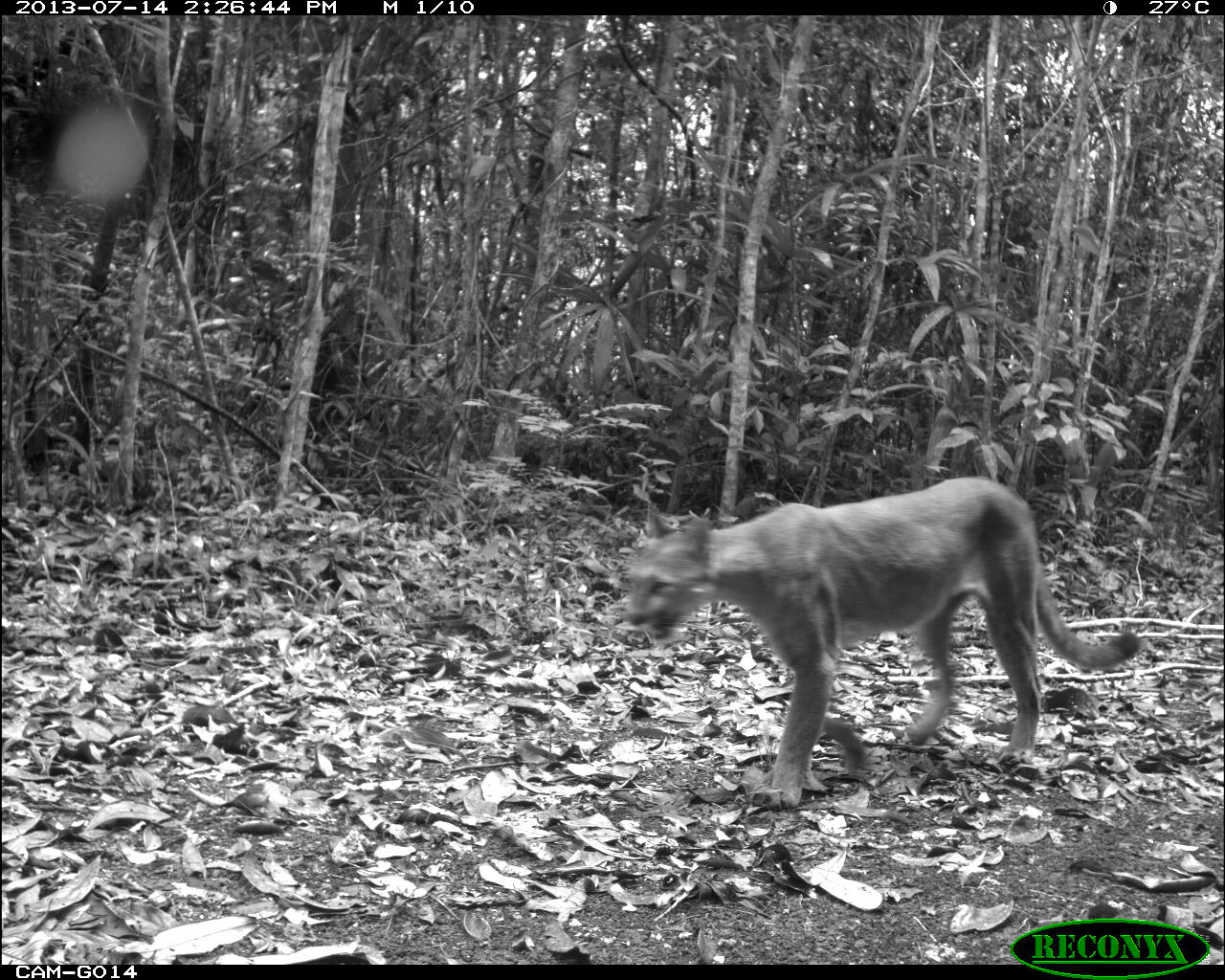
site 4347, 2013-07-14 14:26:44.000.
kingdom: Animalia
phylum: Chordata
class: Mammalia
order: Carnivora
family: Felidae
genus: Puma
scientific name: Puma concolor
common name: mountain lion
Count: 1.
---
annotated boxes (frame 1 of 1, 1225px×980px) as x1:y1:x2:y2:
puma concolor: 619:474:1140:806